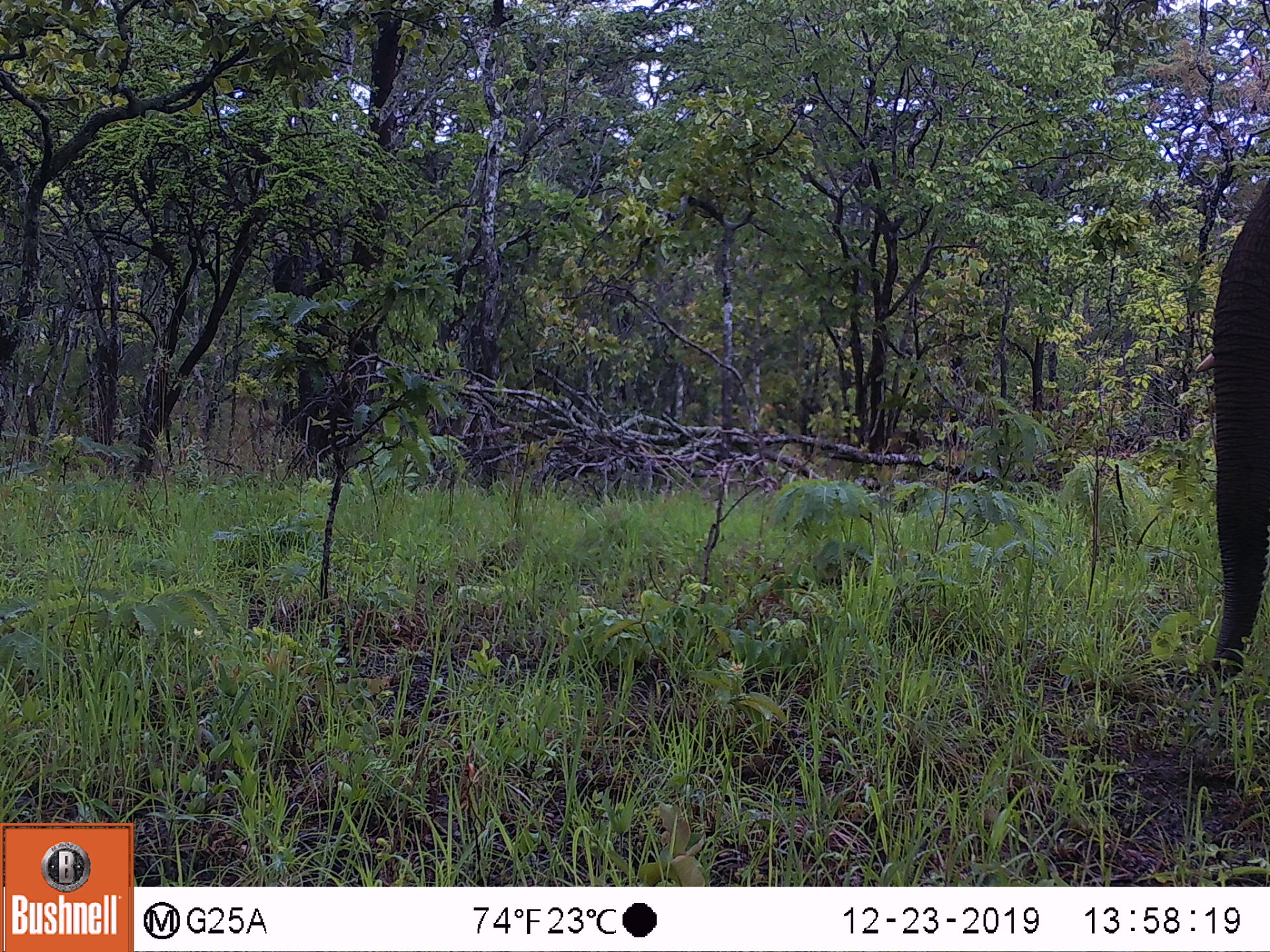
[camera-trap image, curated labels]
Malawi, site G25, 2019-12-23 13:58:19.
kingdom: Animalia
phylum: Chordata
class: Mammalia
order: Proboscidea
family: Elephantidae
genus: Loxodonta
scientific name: Loxodonta africana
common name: african savanna elephant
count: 1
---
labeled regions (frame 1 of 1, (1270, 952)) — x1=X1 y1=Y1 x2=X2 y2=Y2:
african savanna elephant: x1=1192 y1=184 x2=1268 y2=683